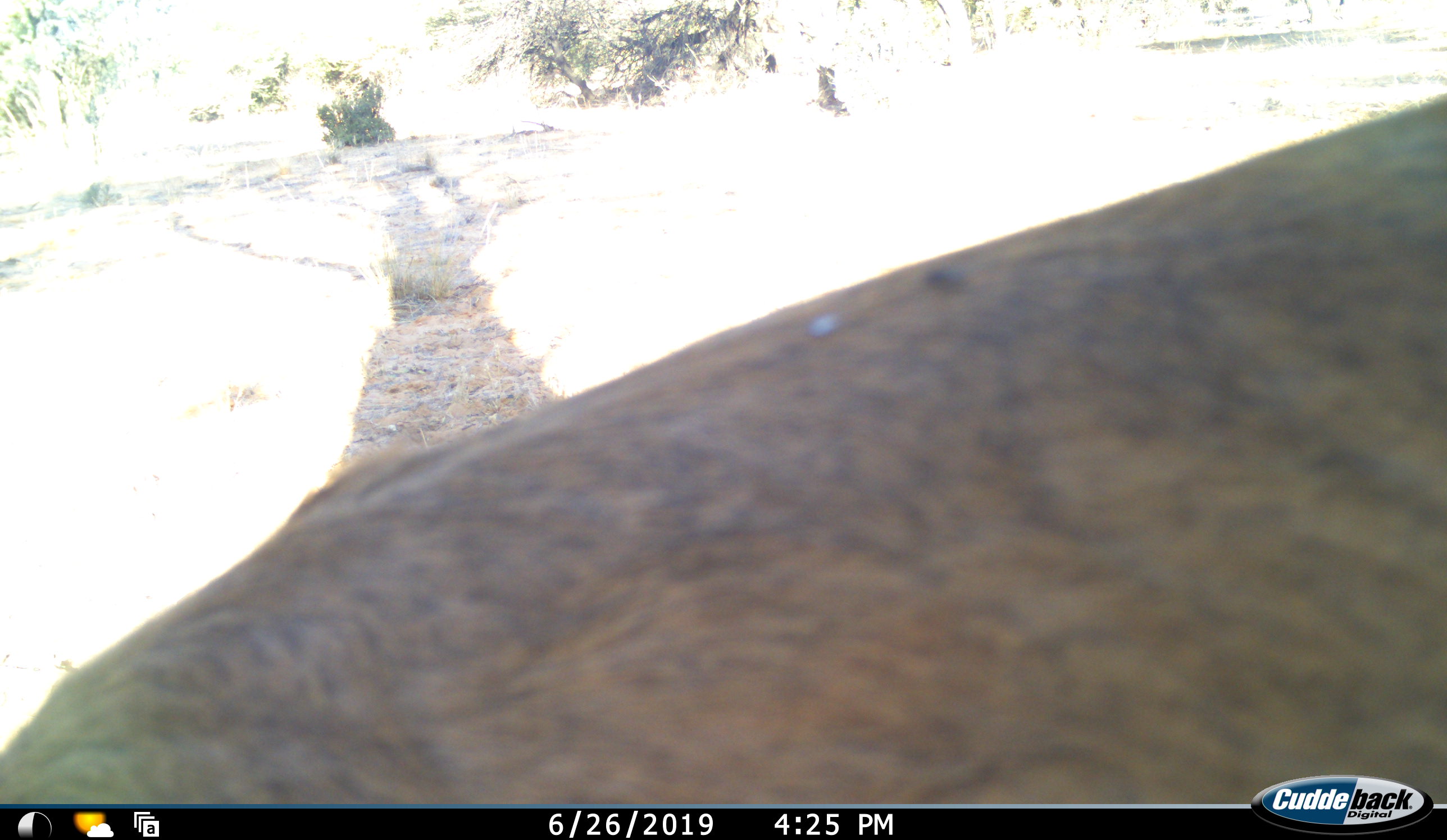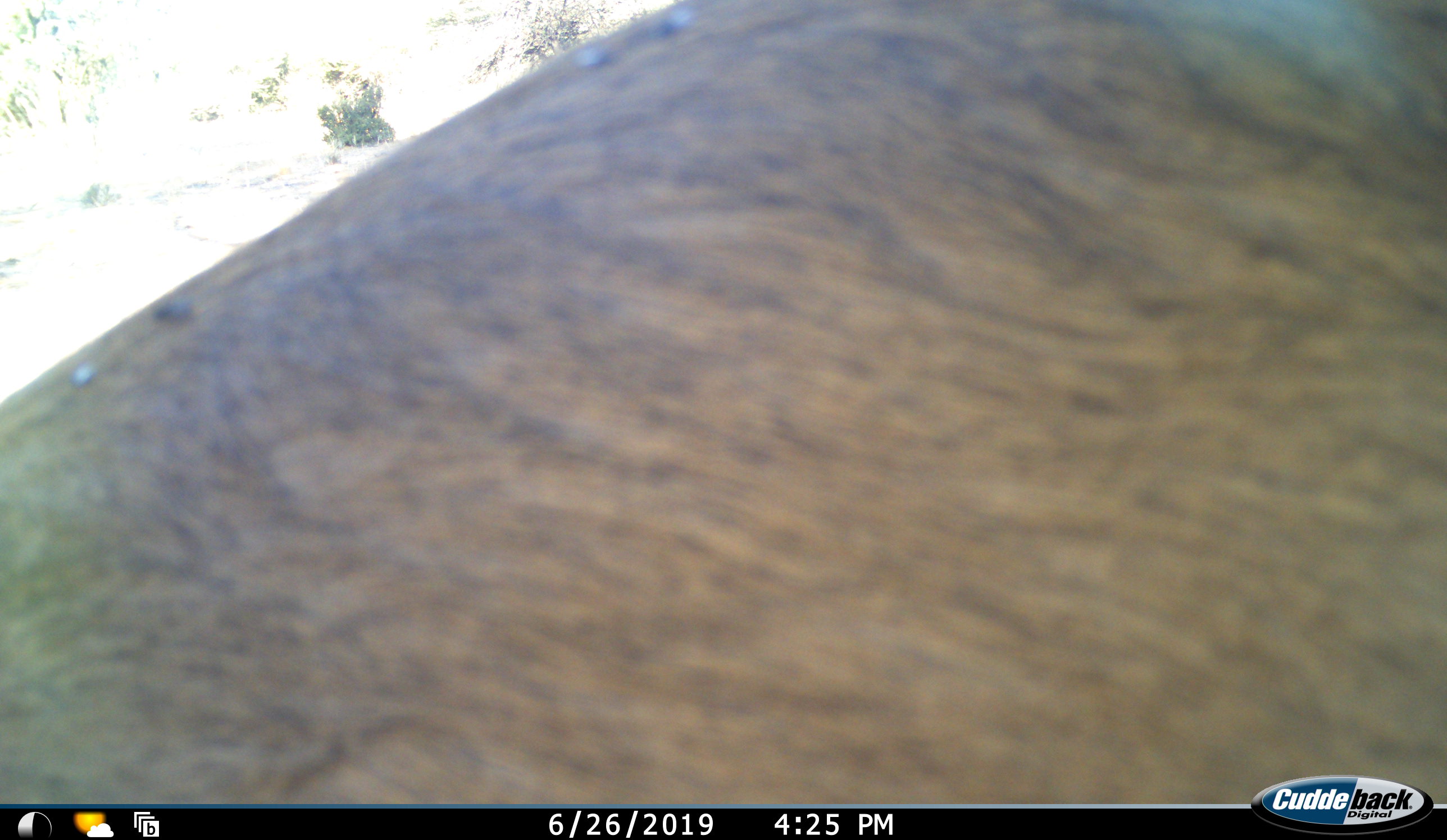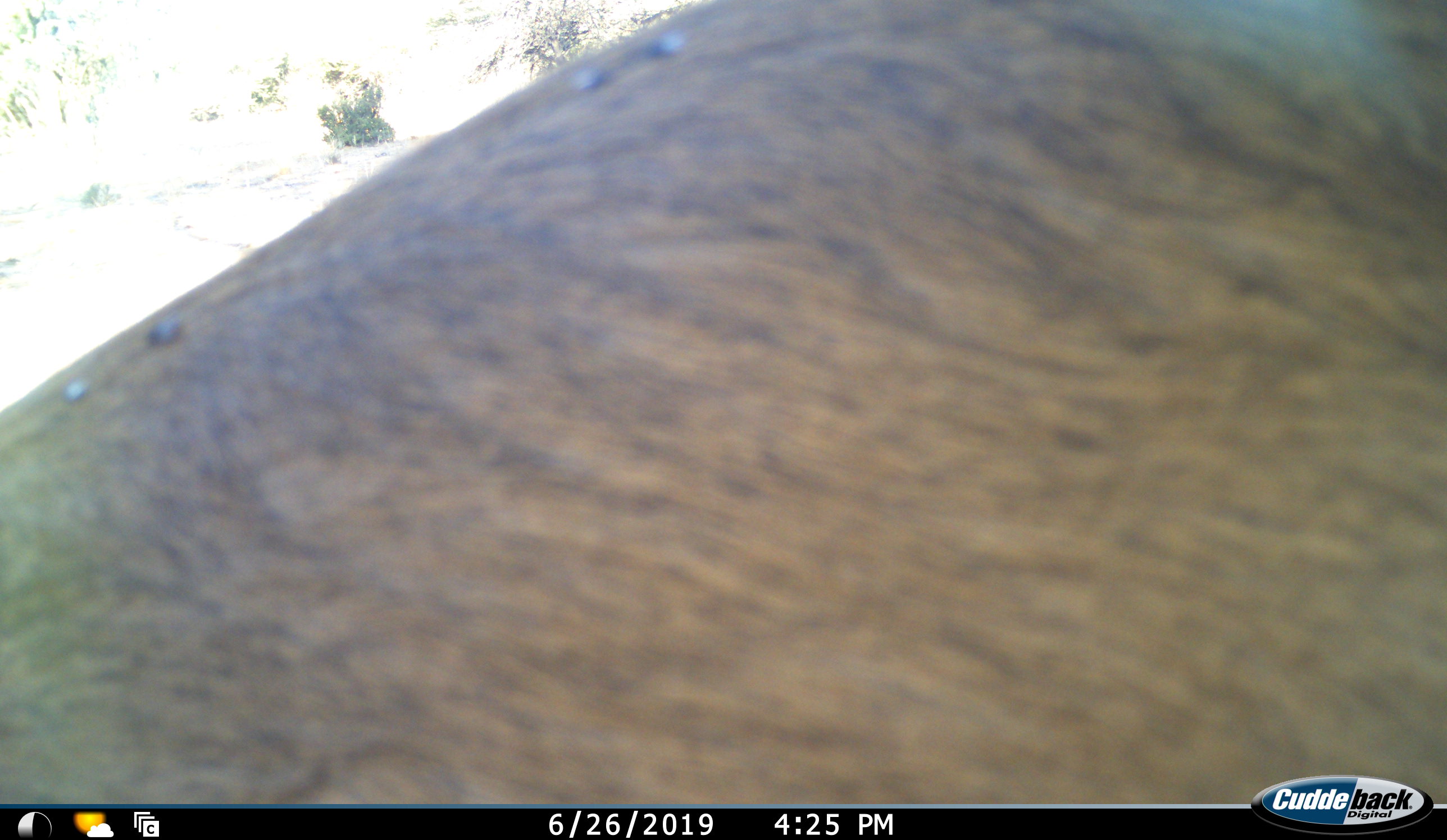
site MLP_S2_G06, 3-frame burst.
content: unidentified animal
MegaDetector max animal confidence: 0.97